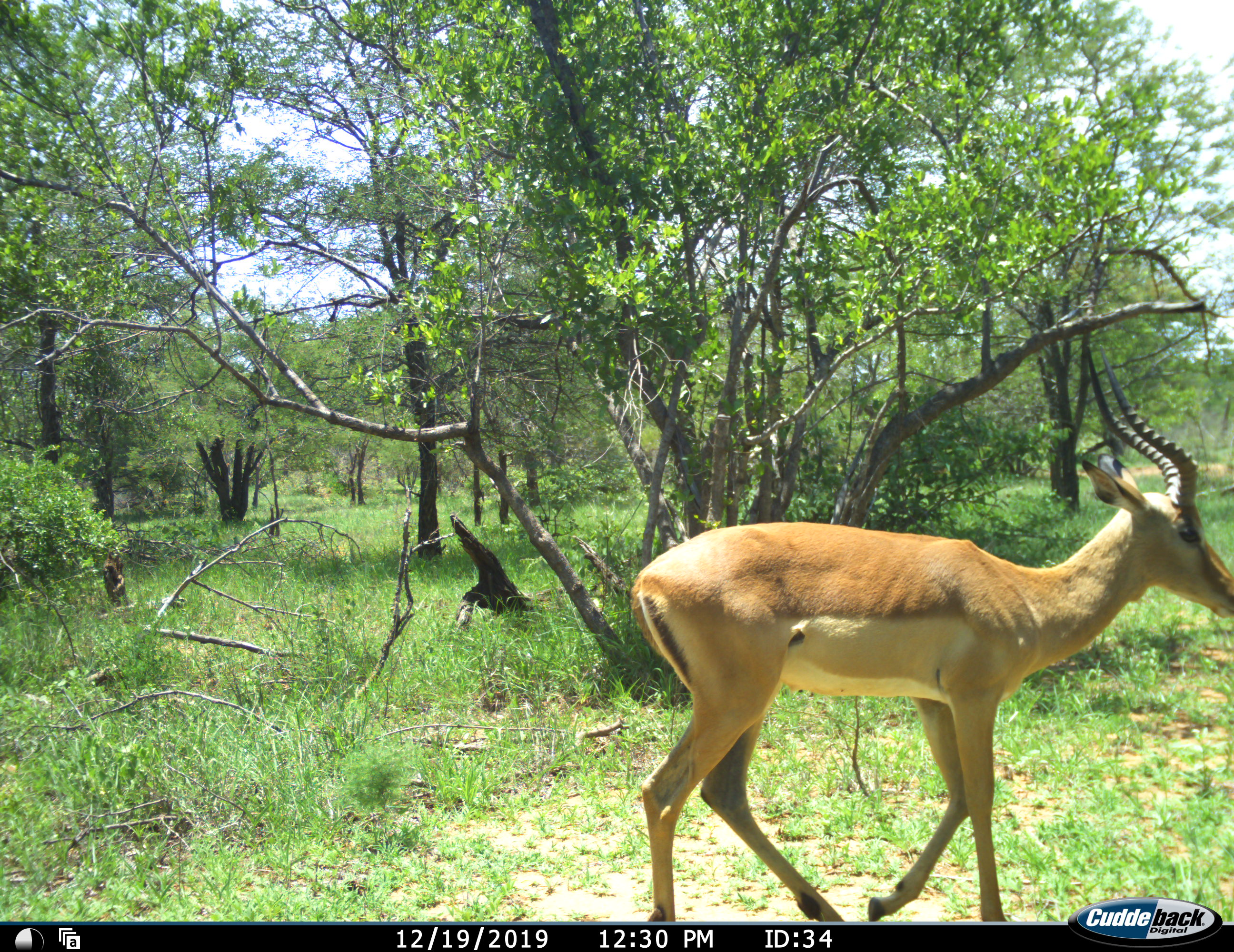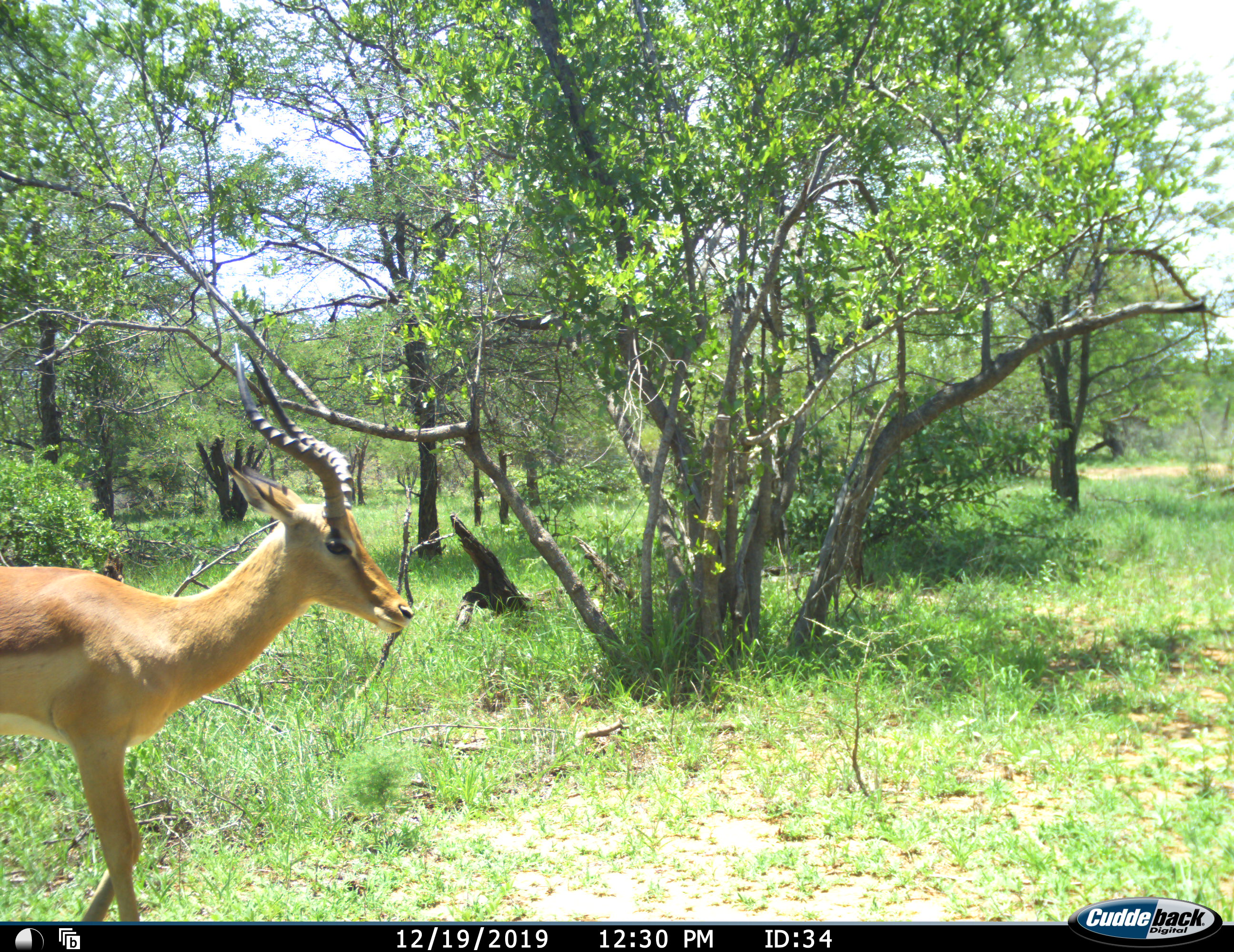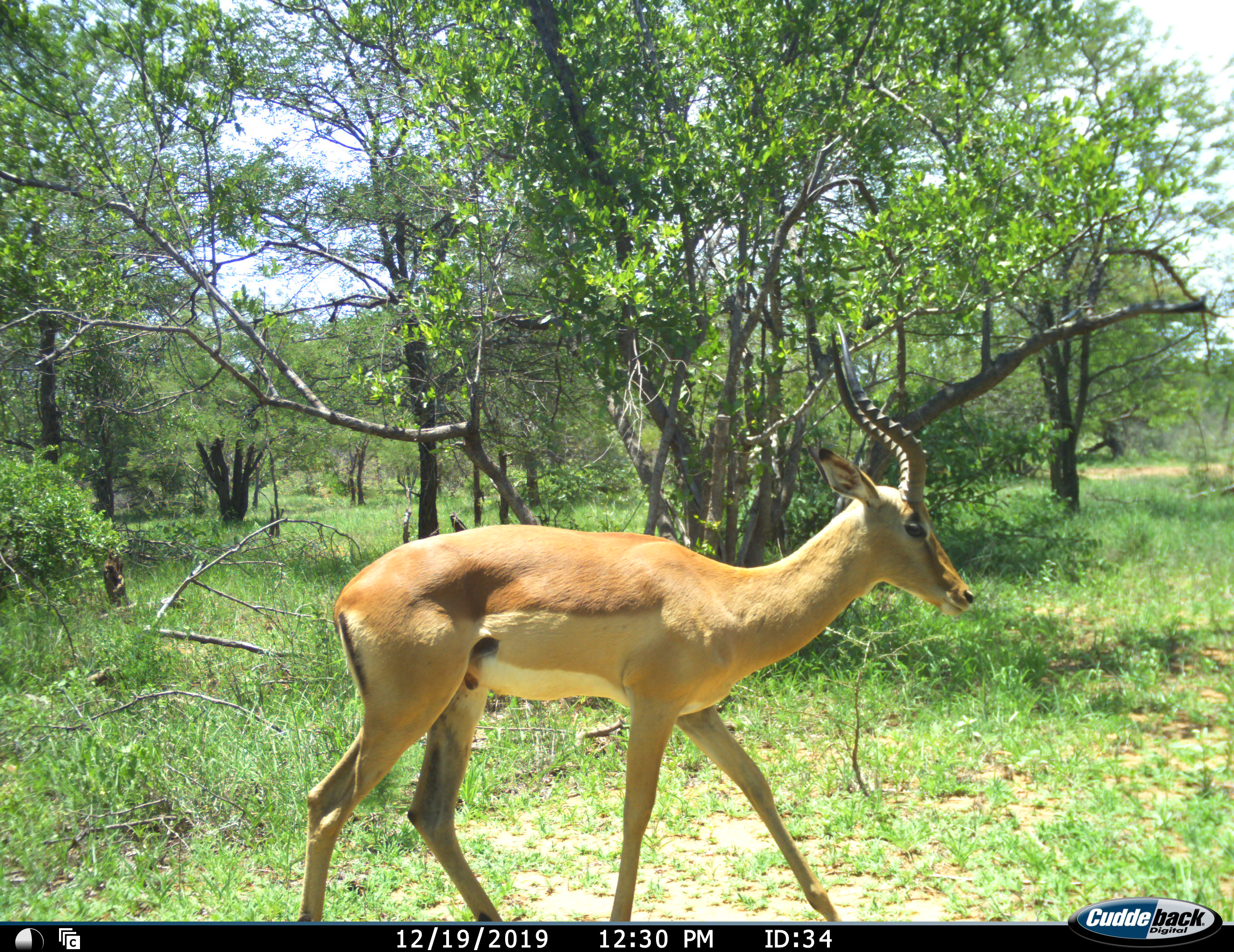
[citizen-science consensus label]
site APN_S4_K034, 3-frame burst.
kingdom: Animalia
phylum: Chordata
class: Mammalia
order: Artiodactyla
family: Bovidae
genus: Aepyceros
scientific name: Aepyceros melampus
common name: impala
Impala (Aepyceros melampus), count 1. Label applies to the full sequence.